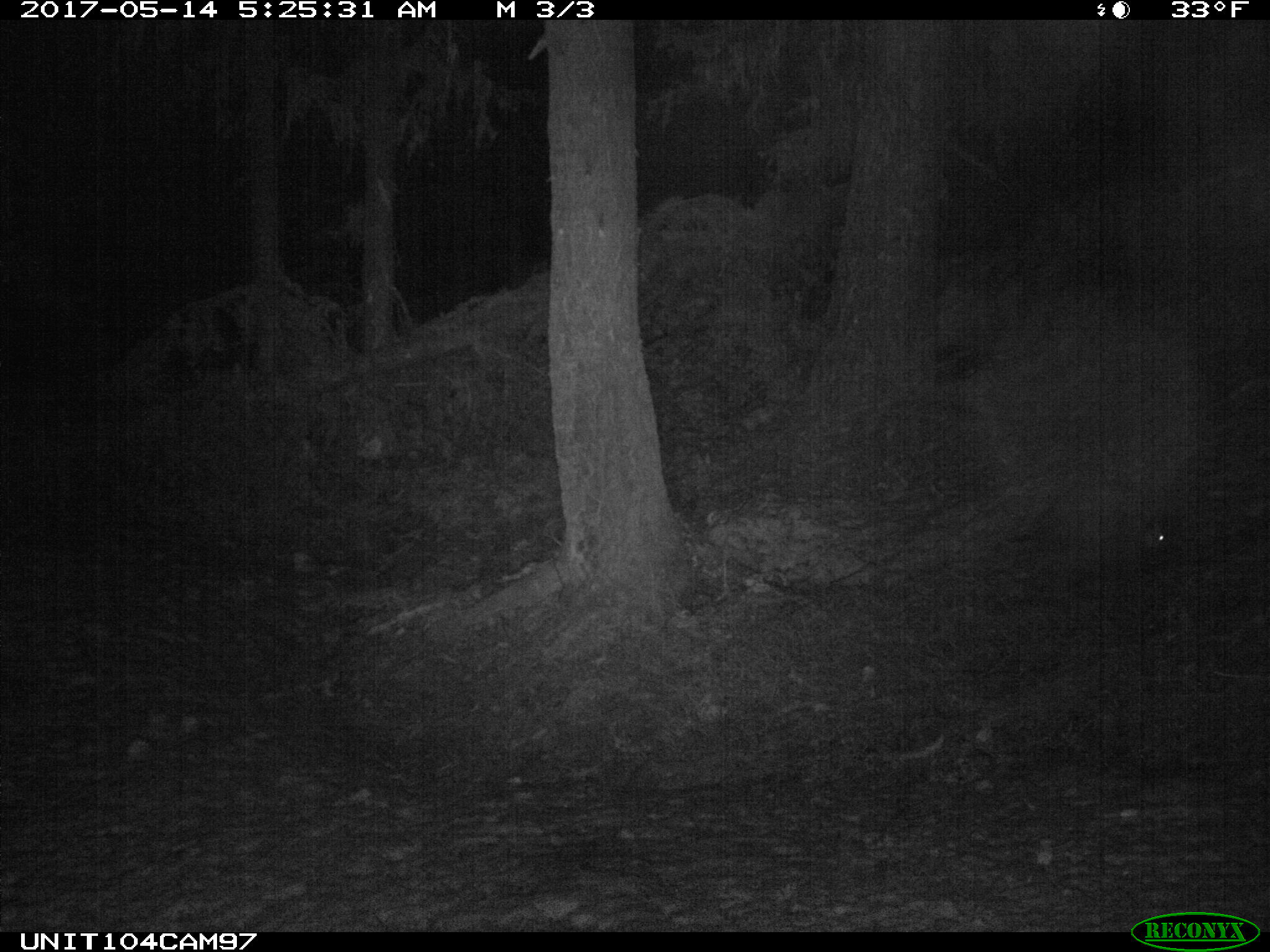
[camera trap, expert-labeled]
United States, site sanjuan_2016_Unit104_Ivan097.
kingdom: Animalia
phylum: Chordata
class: Mammalia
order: Rodentia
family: Erethizontidae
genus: Erethizon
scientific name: Erethizon dorsatum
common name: north american porcupine